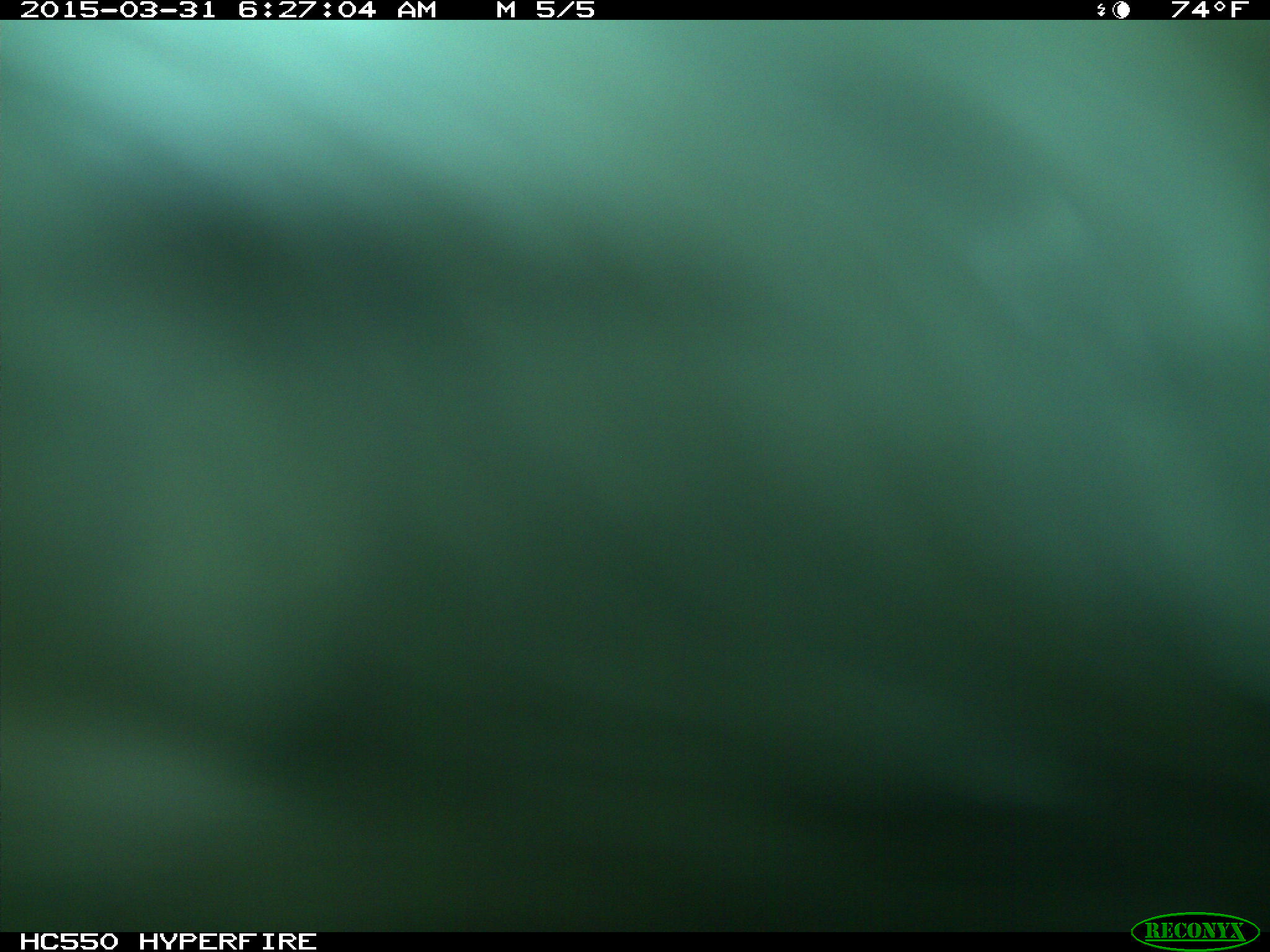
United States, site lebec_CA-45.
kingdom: Animalia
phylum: Chordata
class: Mammalia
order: Artiodactyla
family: Bovidae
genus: Bos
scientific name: Bos taurus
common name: domestic cow